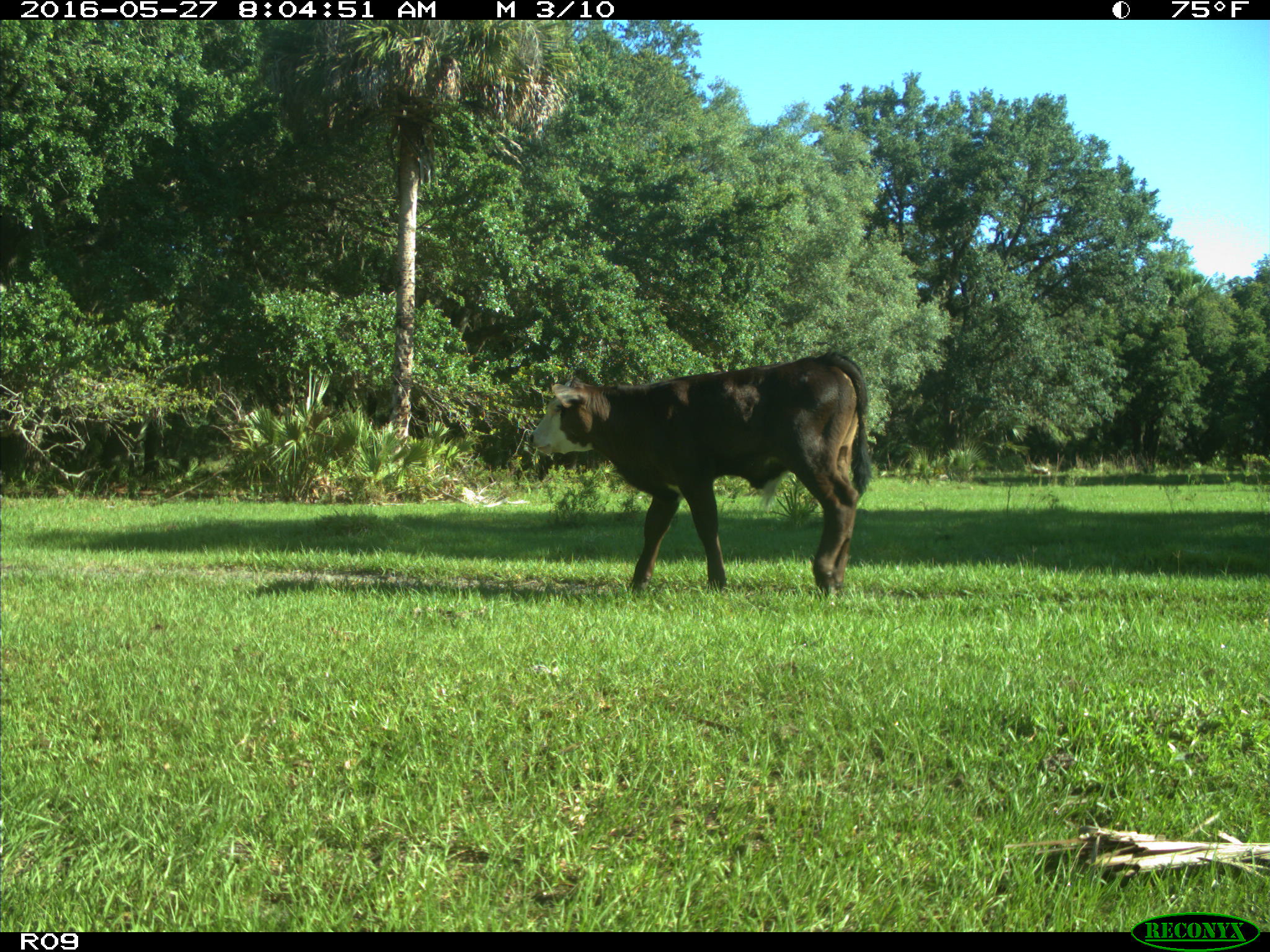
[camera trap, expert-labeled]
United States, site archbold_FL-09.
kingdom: Animalia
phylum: Chordata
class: Mammalia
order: Artiodactyla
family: Bovidae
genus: Bos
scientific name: Bos taurus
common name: domestic cow